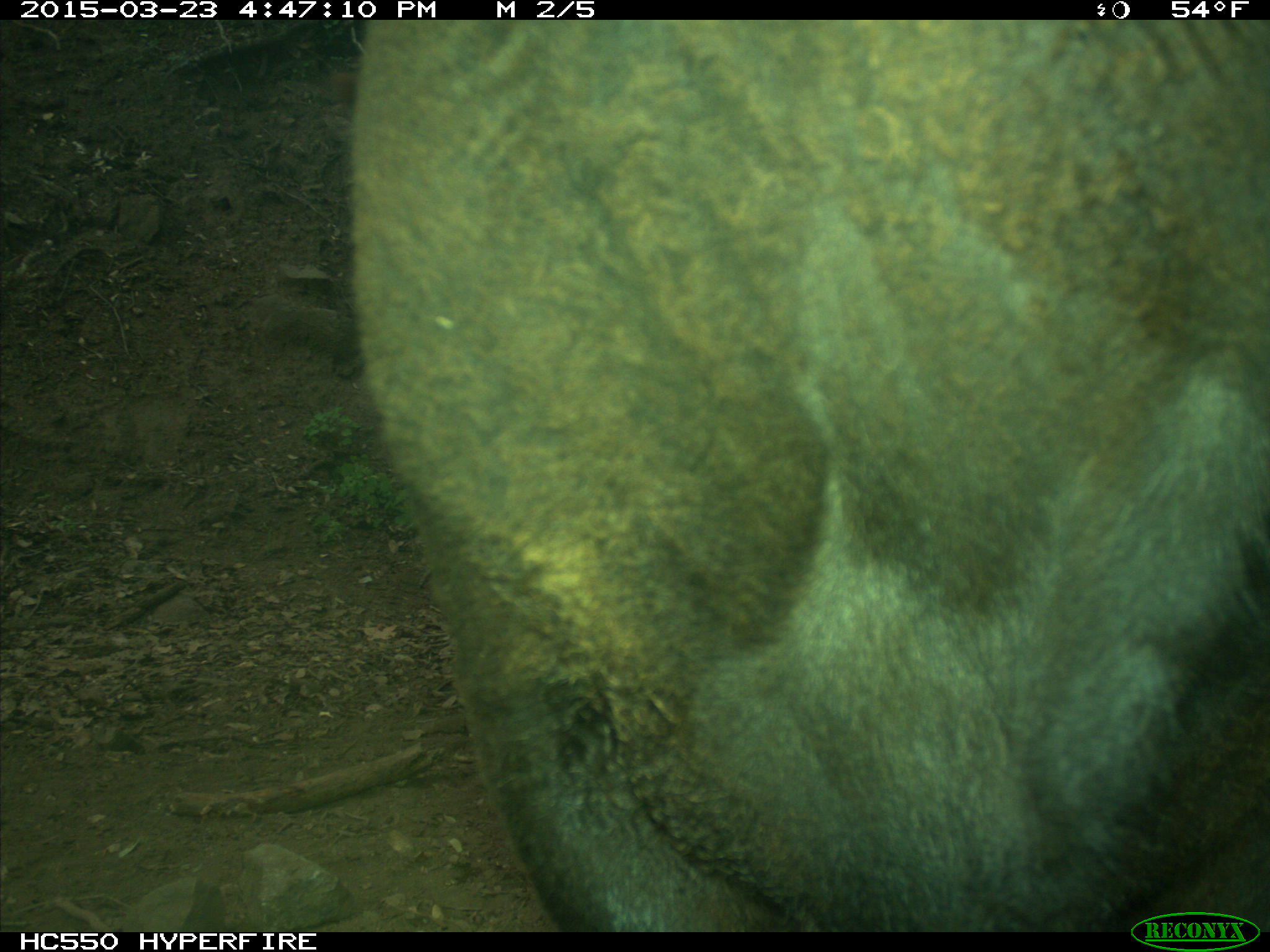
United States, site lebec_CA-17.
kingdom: Animalia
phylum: Chordata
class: Mammalia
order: Artiodactyla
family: Bovidae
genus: Bos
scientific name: Bos taurus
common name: domestic cow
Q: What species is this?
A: Bos taurus (domestic cow).